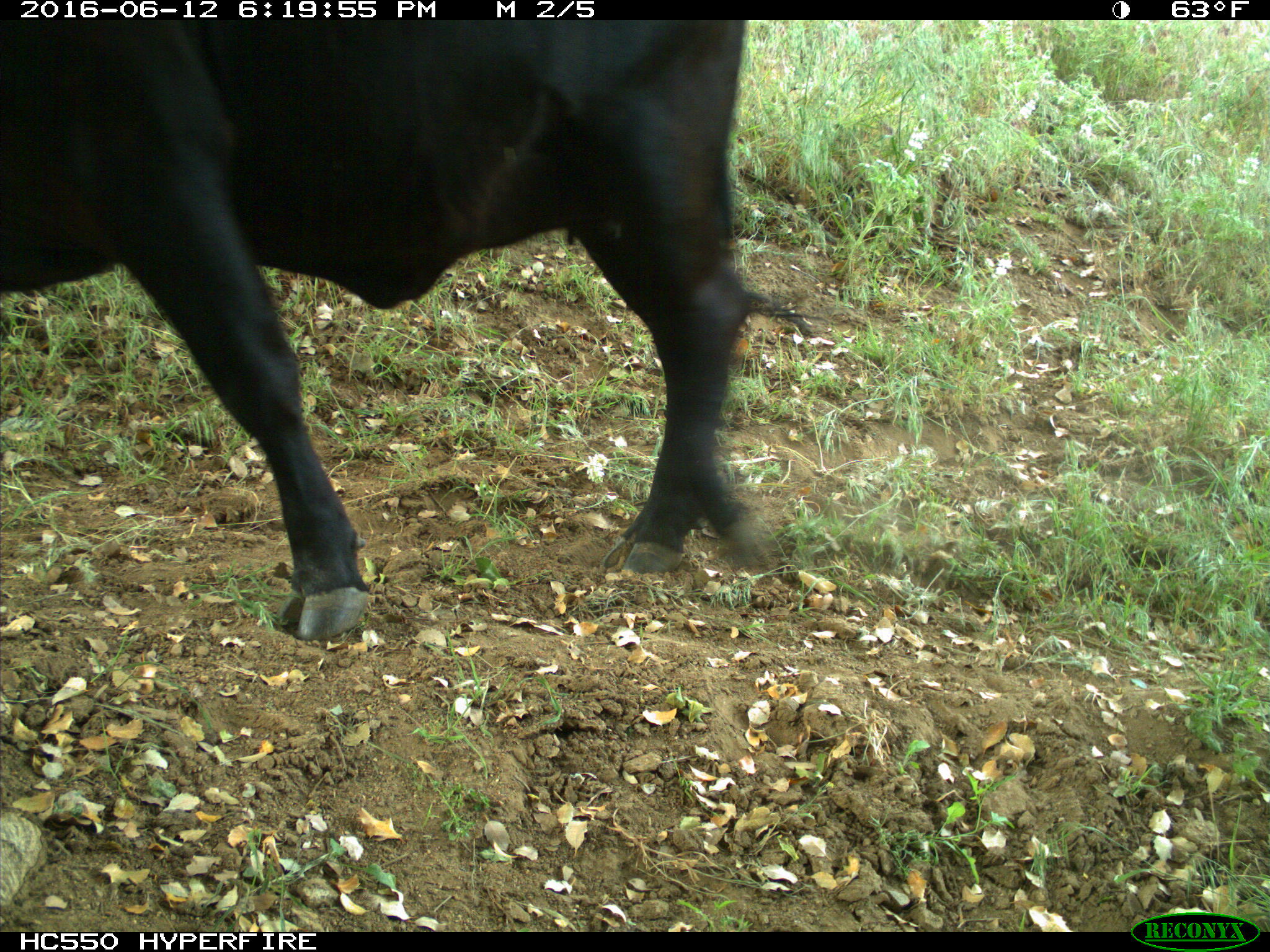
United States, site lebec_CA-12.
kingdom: Animalia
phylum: Chordata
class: Mammalia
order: Artiodactyla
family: Bovidae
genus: Bos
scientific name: Bos taurus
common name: domestic cow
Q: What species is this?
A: Bos taurus (domestic cow).